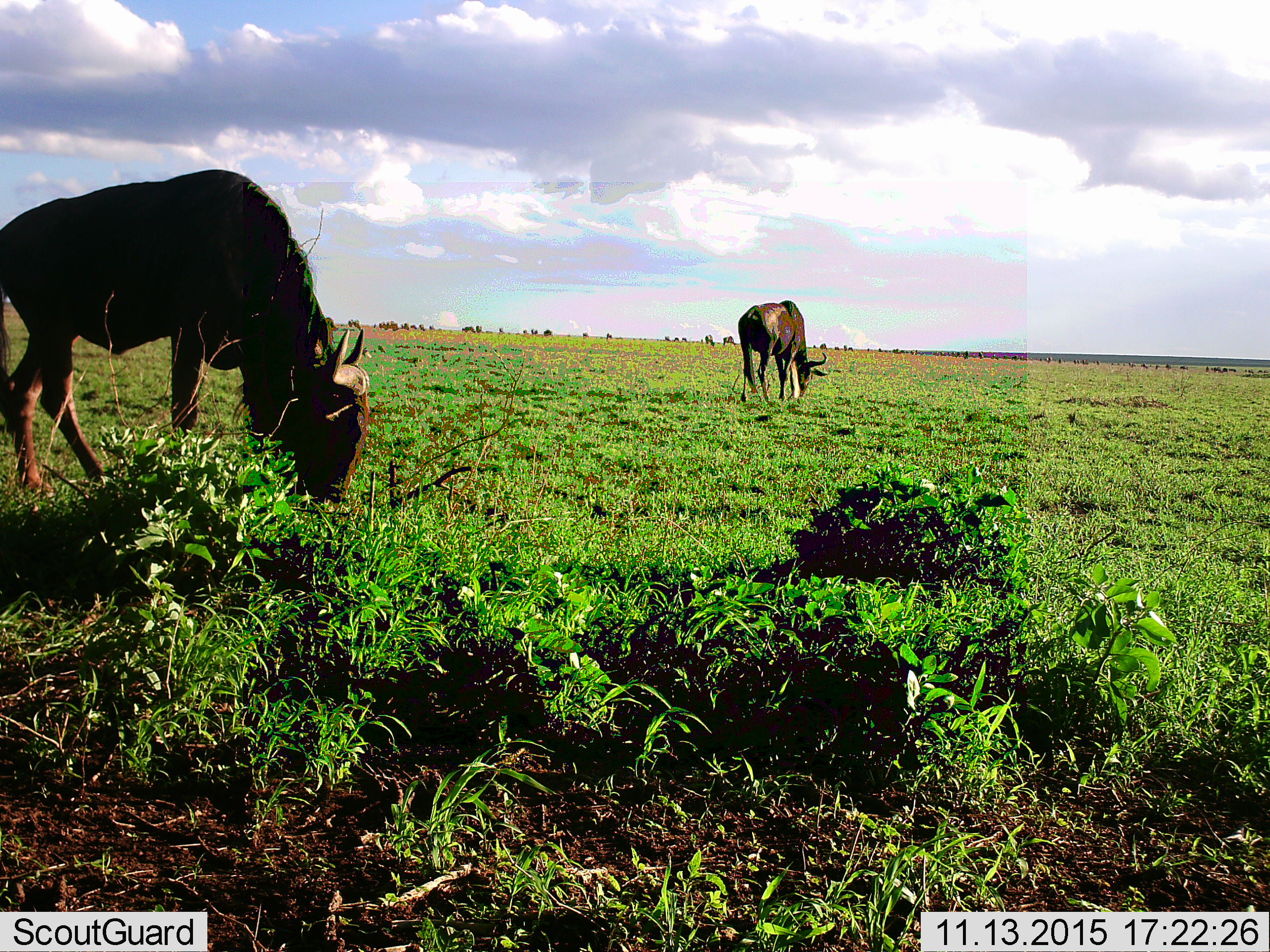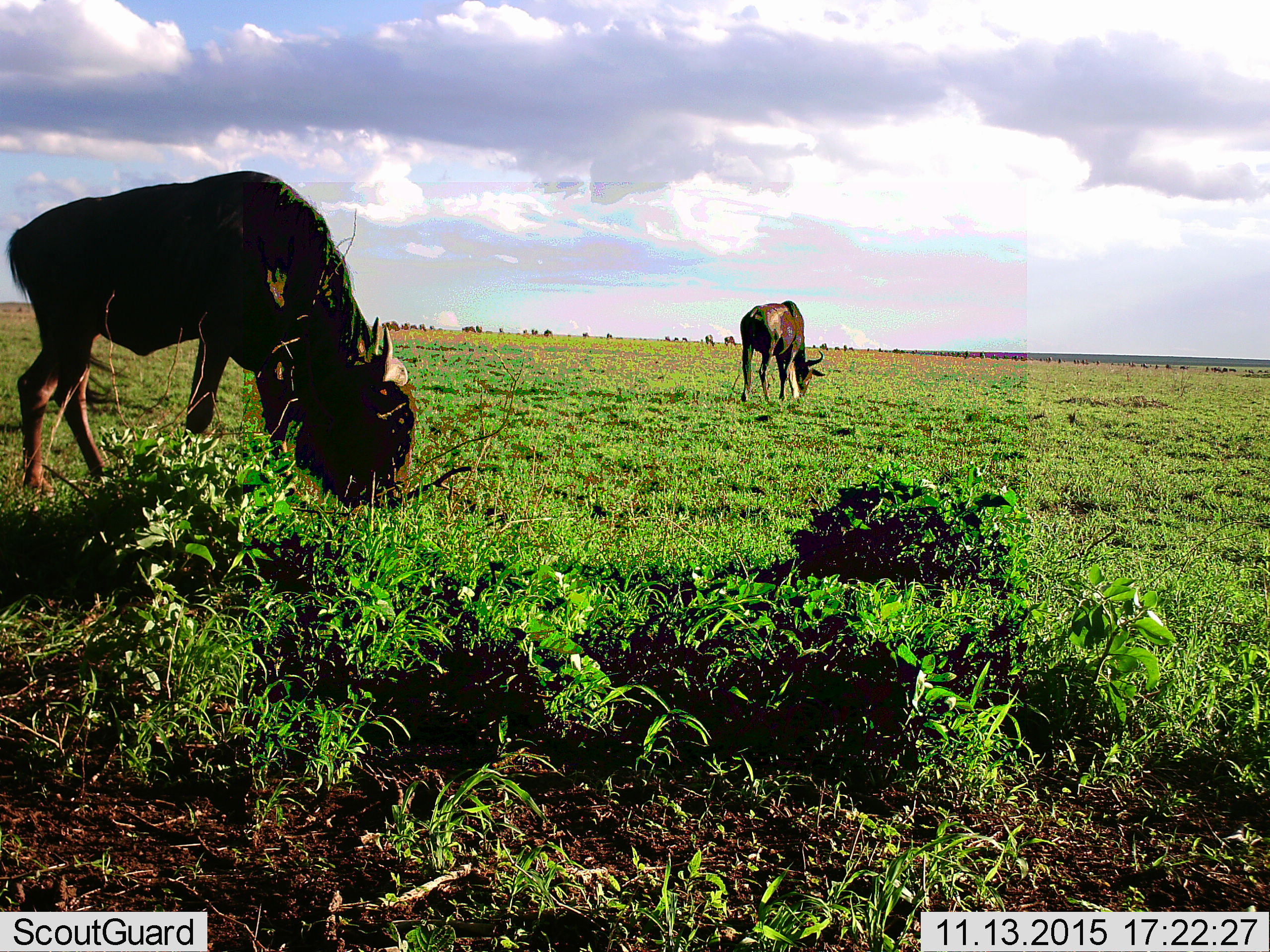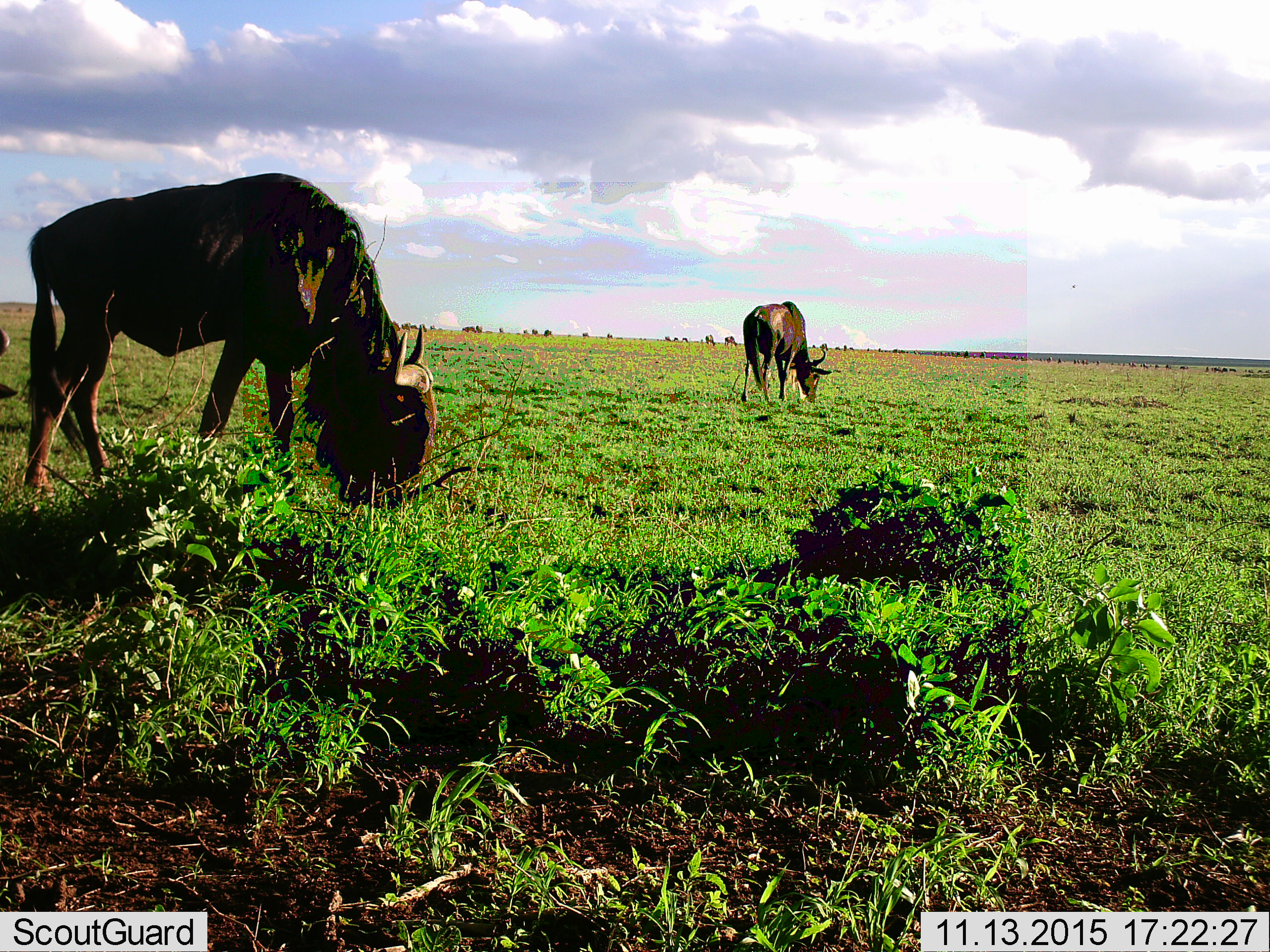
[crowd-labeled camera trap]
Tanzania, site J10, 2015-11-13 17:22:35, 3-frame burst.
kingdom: Animalia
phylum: Chordata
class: Mammalia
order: Artiodactyla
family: Bovidae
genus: Connochaetes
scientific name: Connochaetes taurinus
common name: blue wildebeest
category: wildebeest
Wildebeest (blue wildebeest) (Connochaetes taurinus), count 11-50. Behavior (volunteer vote fractions): standing 56%, resting 0%, moving 44%, interacting 11%. Young present (vote fraction): 0%. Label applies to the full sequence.